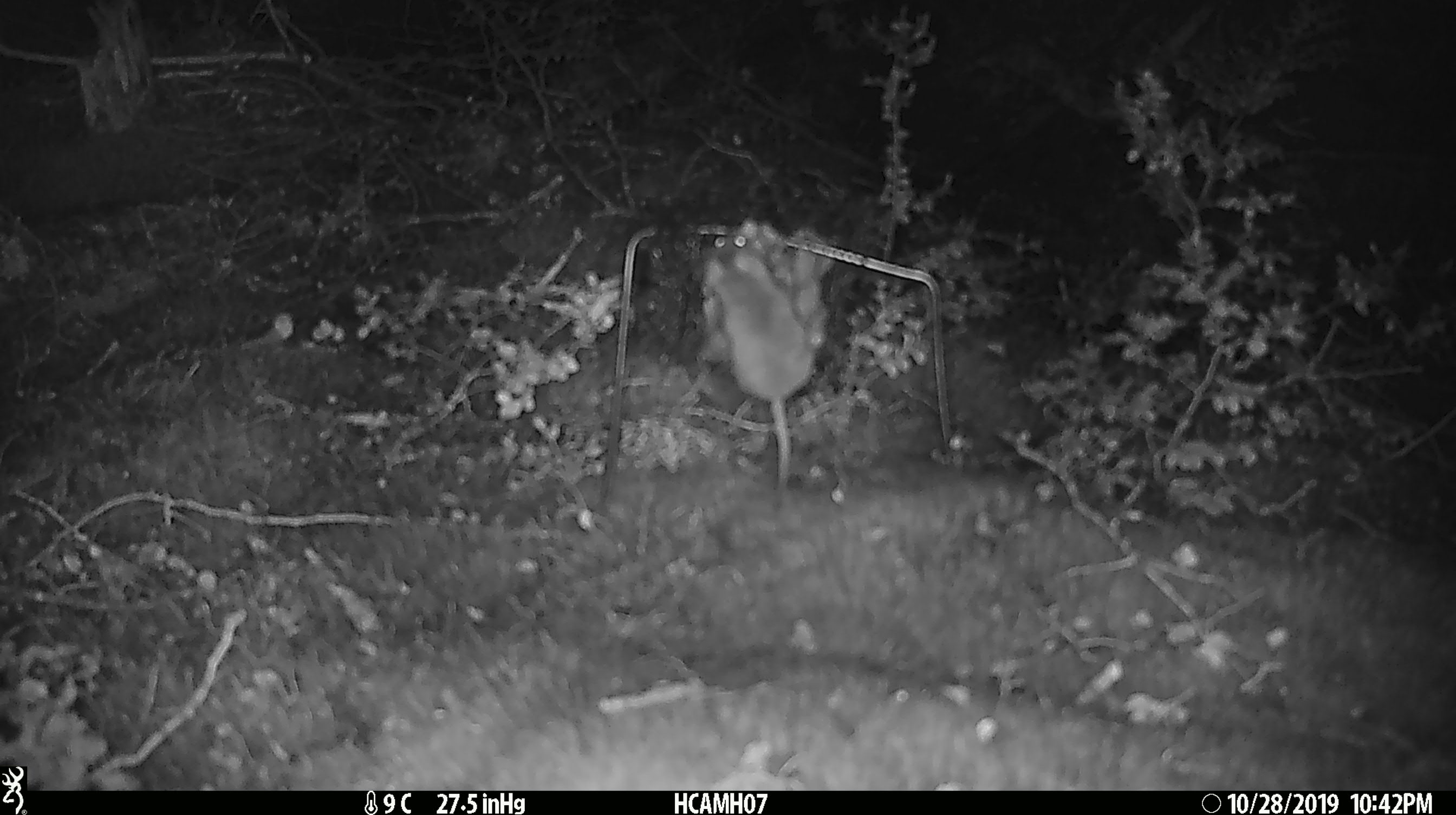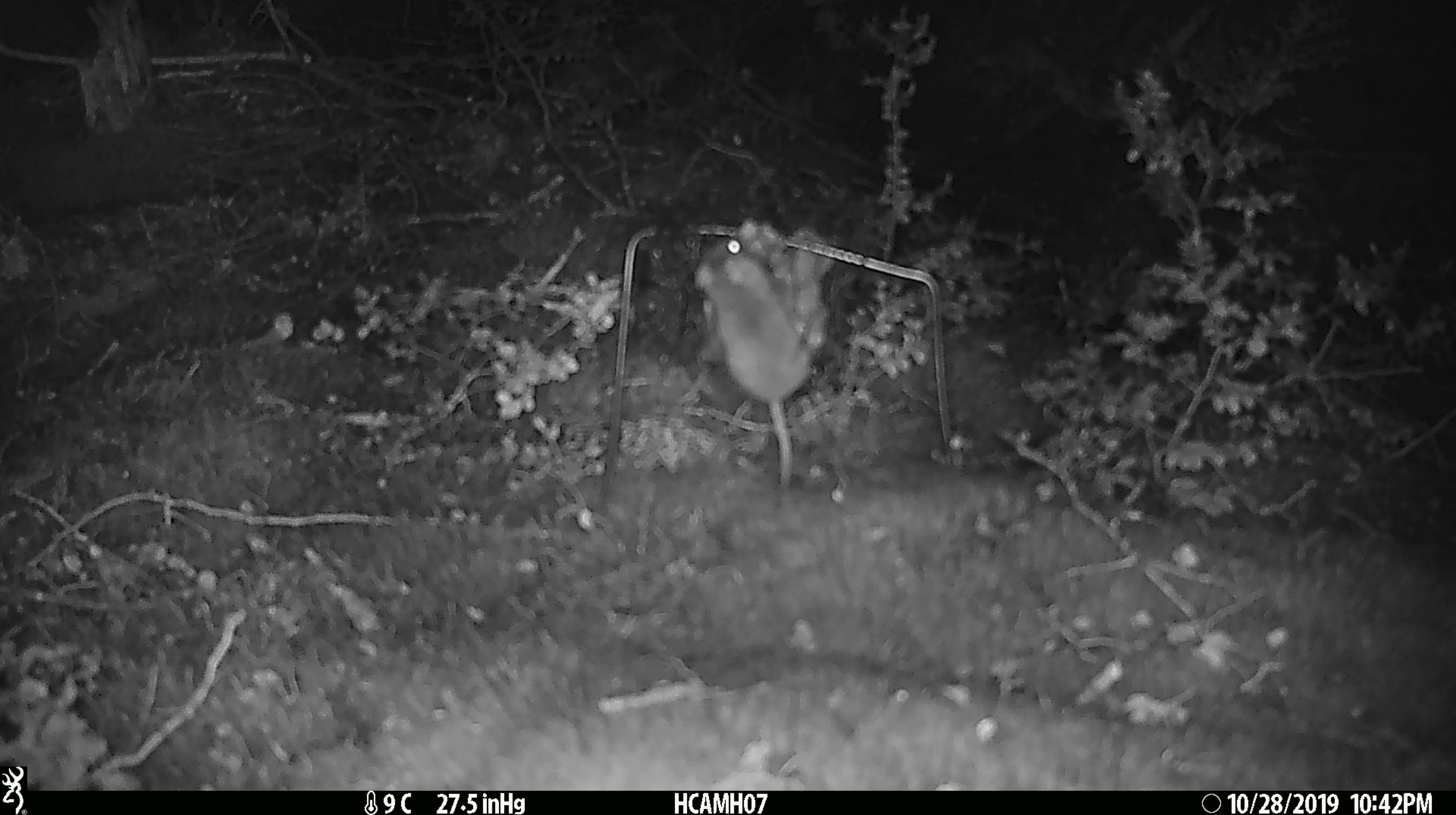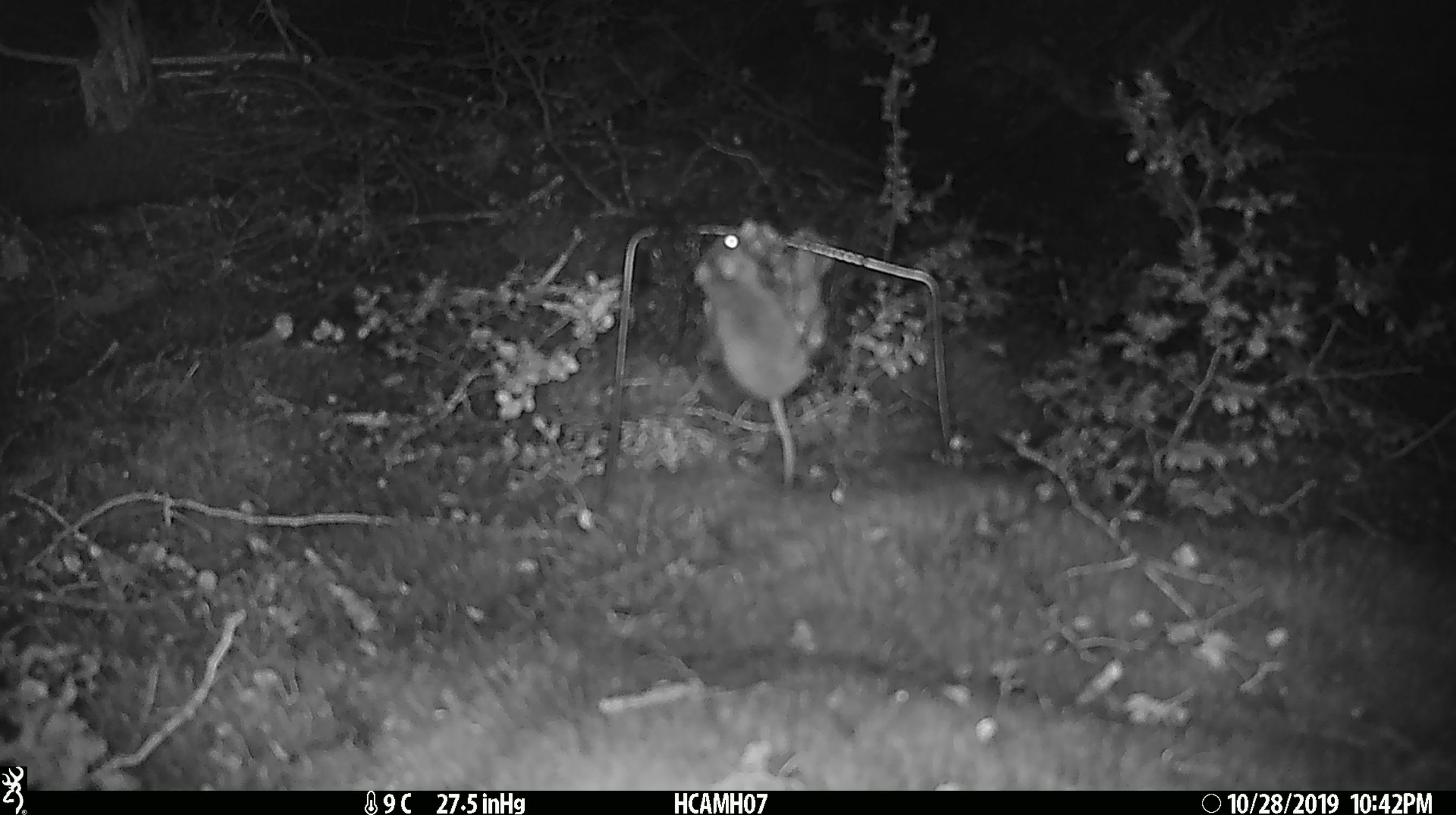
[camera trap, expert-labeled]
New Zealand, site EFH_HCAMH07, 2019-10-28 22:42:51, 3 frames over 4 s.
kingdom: Animalia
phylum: Chordata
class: Mammalia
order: Rodentia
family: Muridae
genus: Mus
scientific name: Mus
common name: mouse